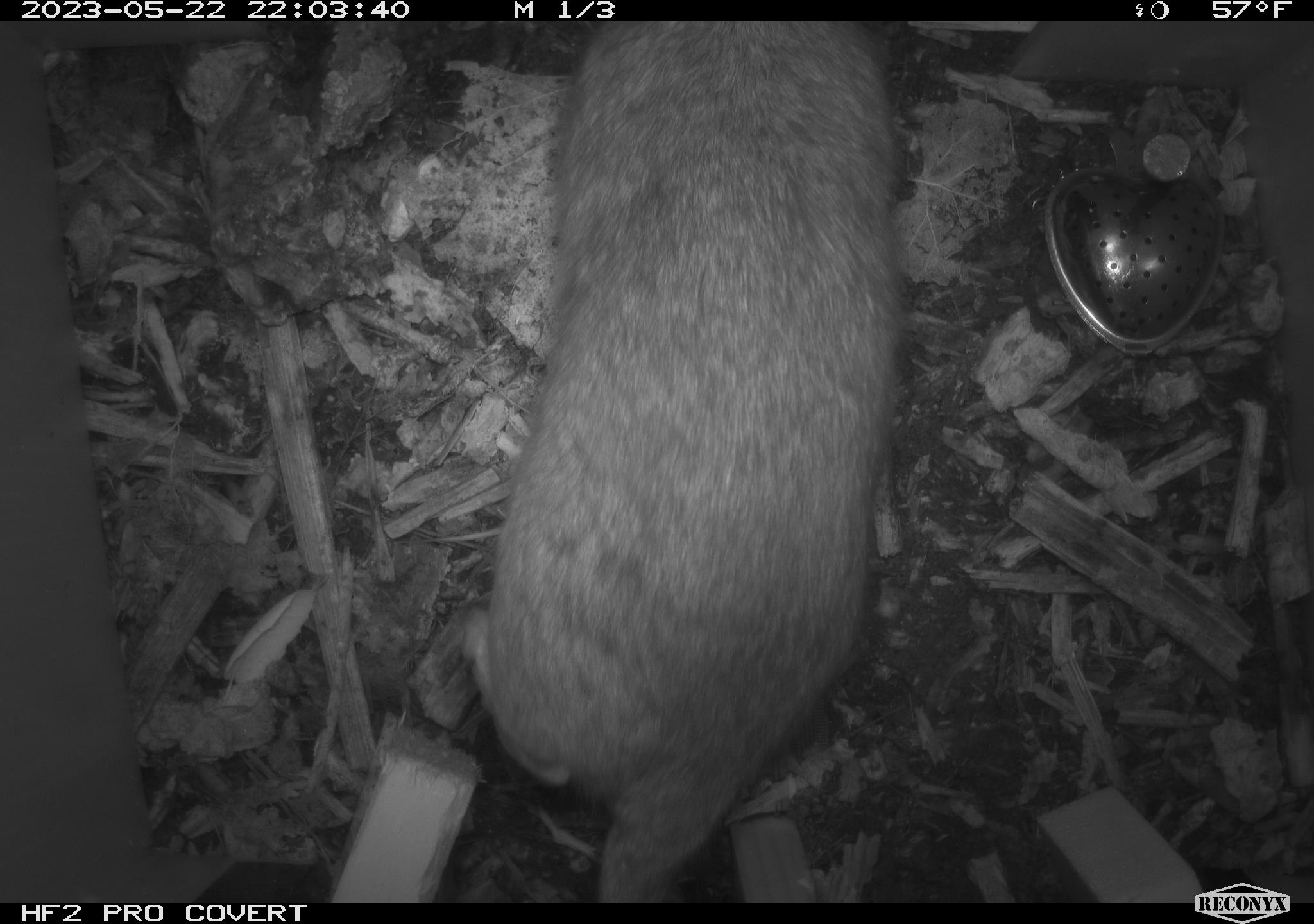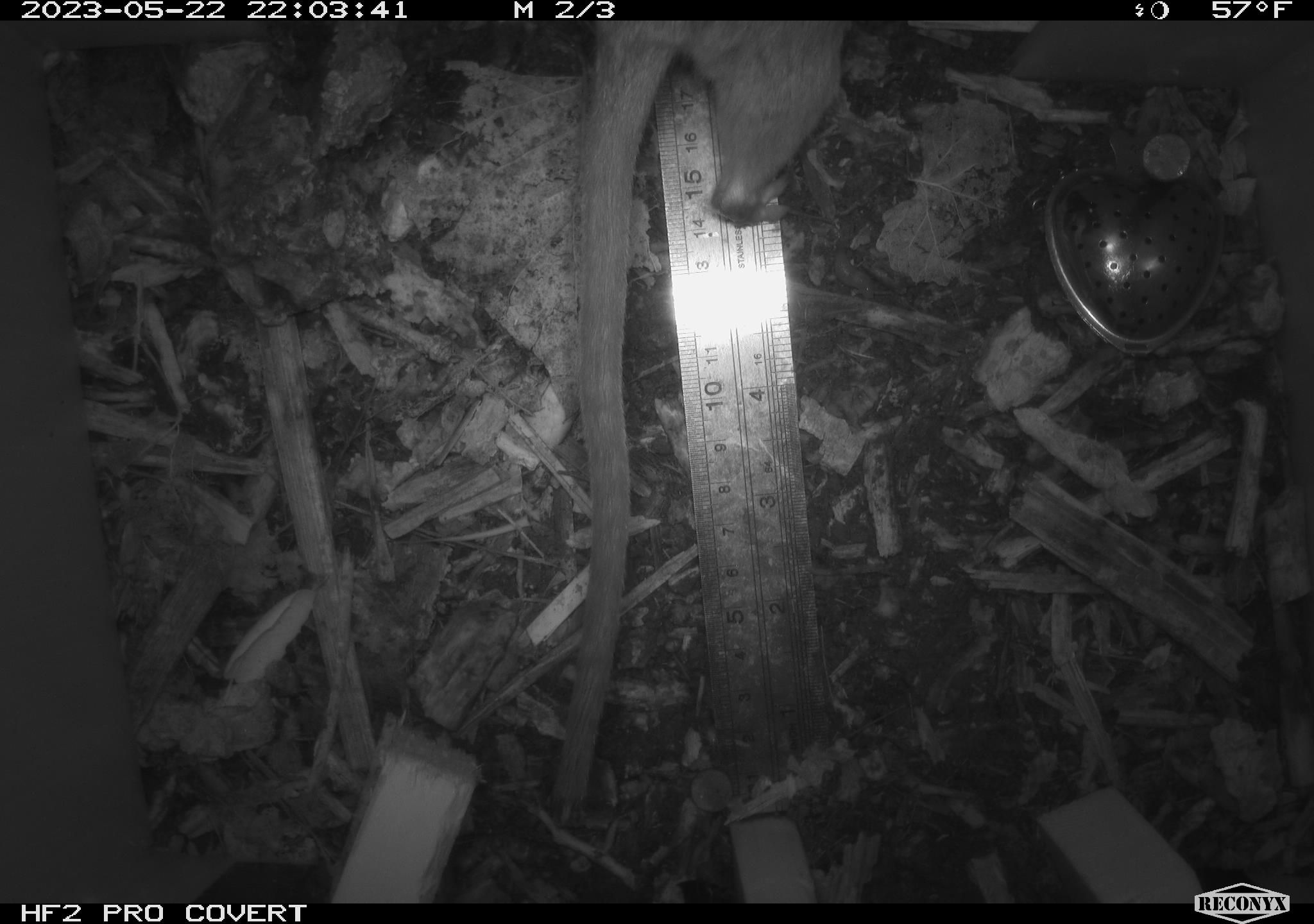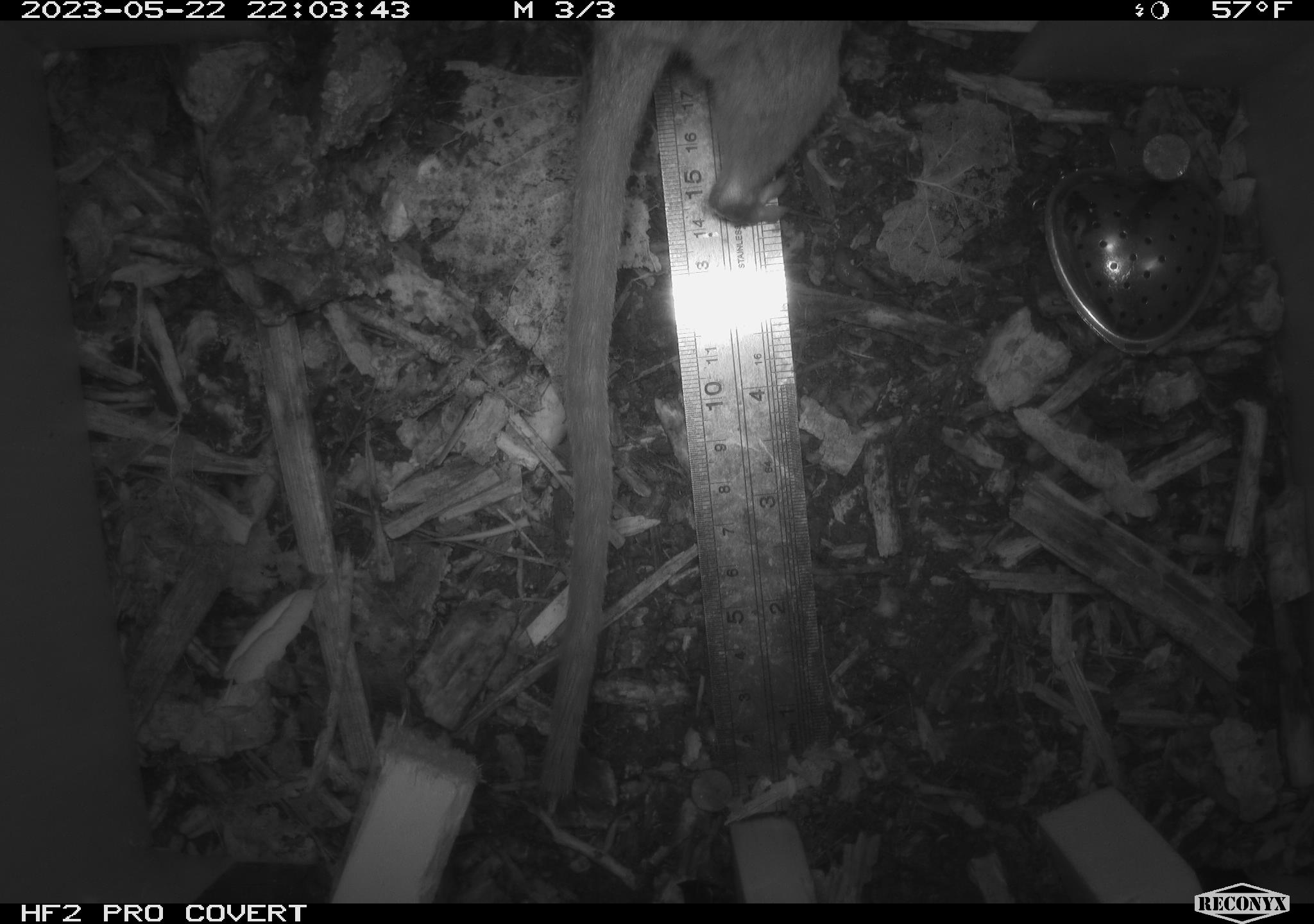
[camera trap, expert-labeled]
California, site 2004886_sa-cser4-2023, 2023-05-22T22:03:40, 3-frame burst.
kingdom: Animalia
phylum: Chordata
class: Mammalia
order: Rodentia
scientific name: Rodentia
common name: woodrat or rat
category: woodrat or rat species